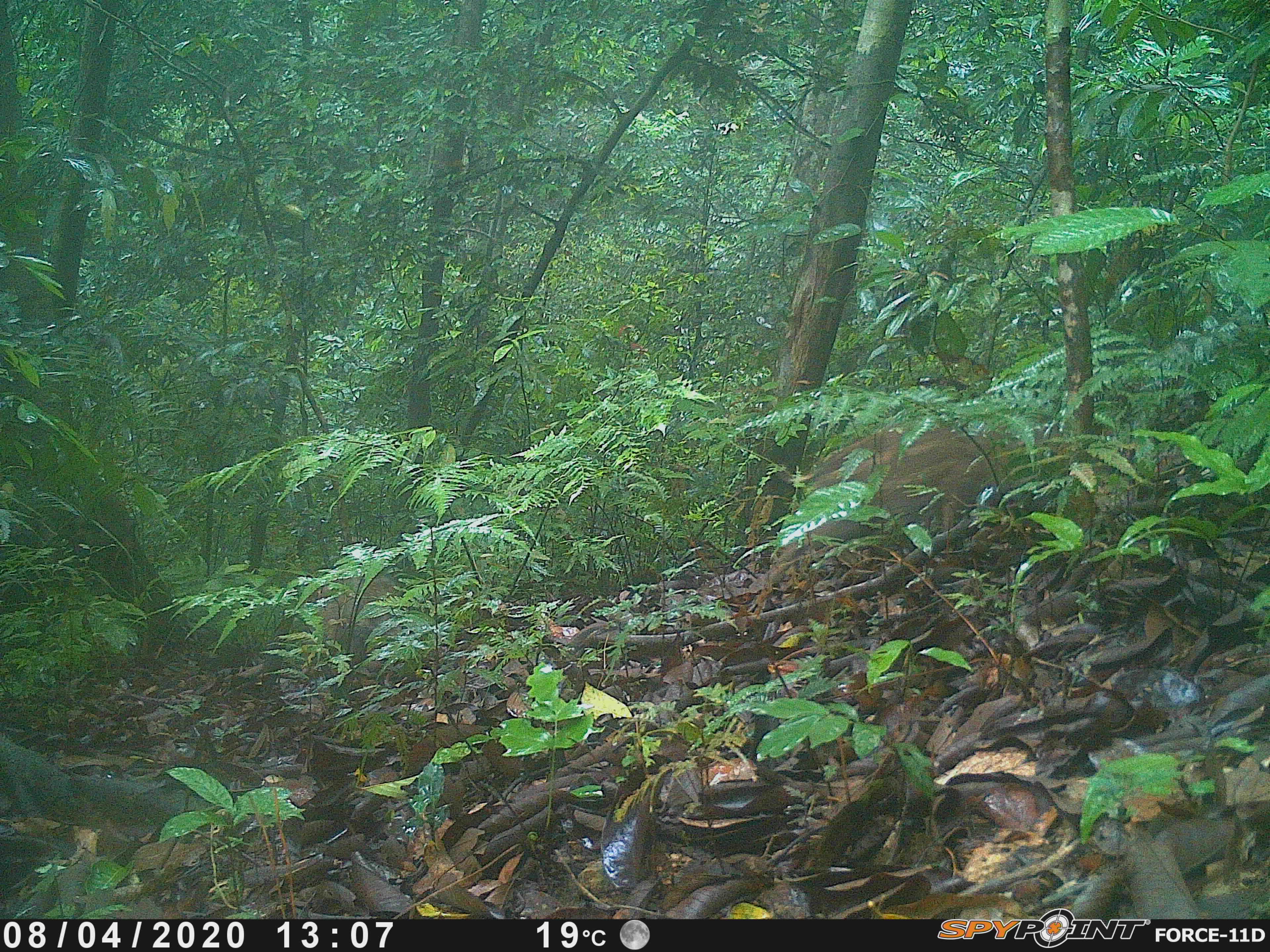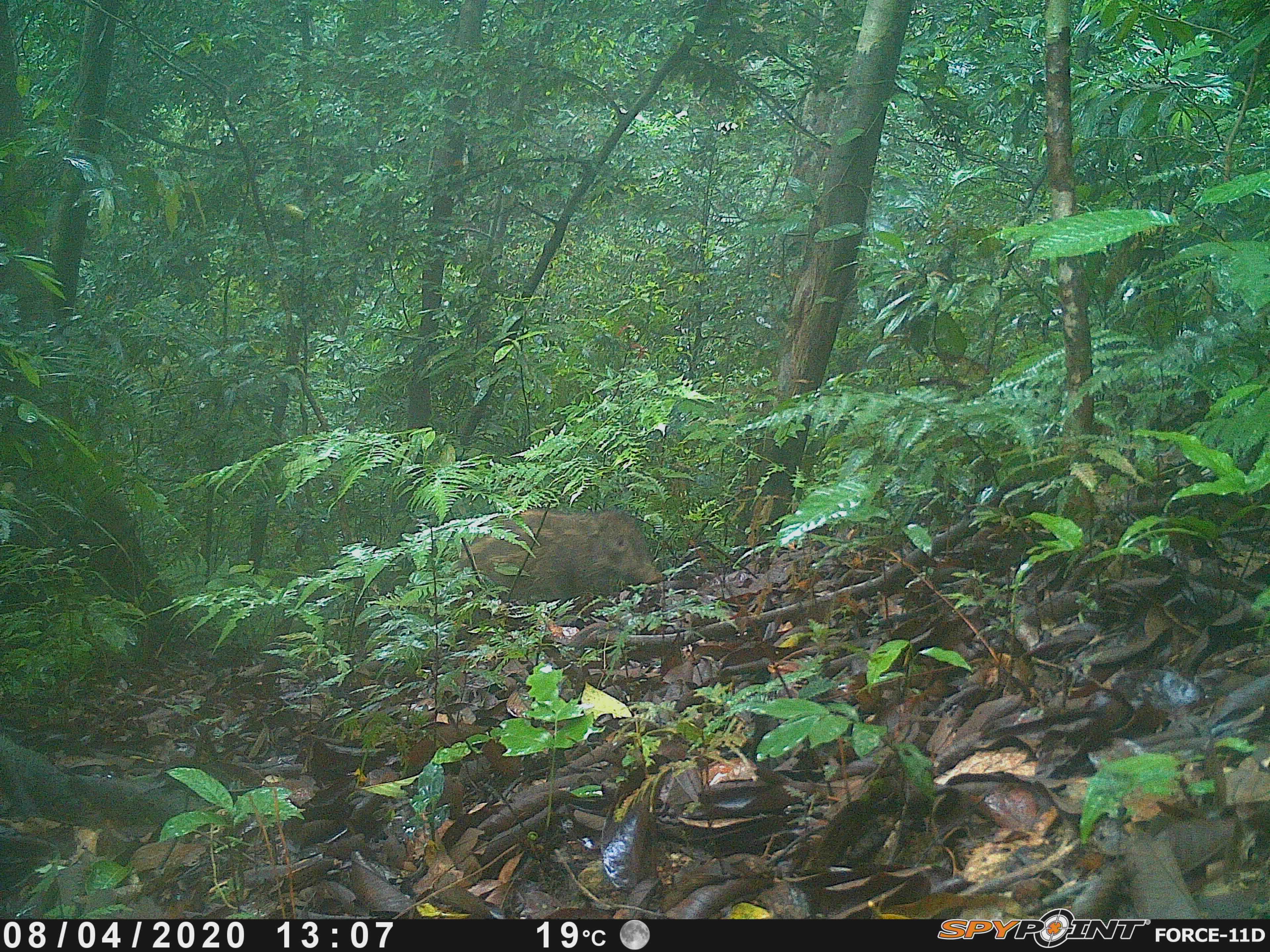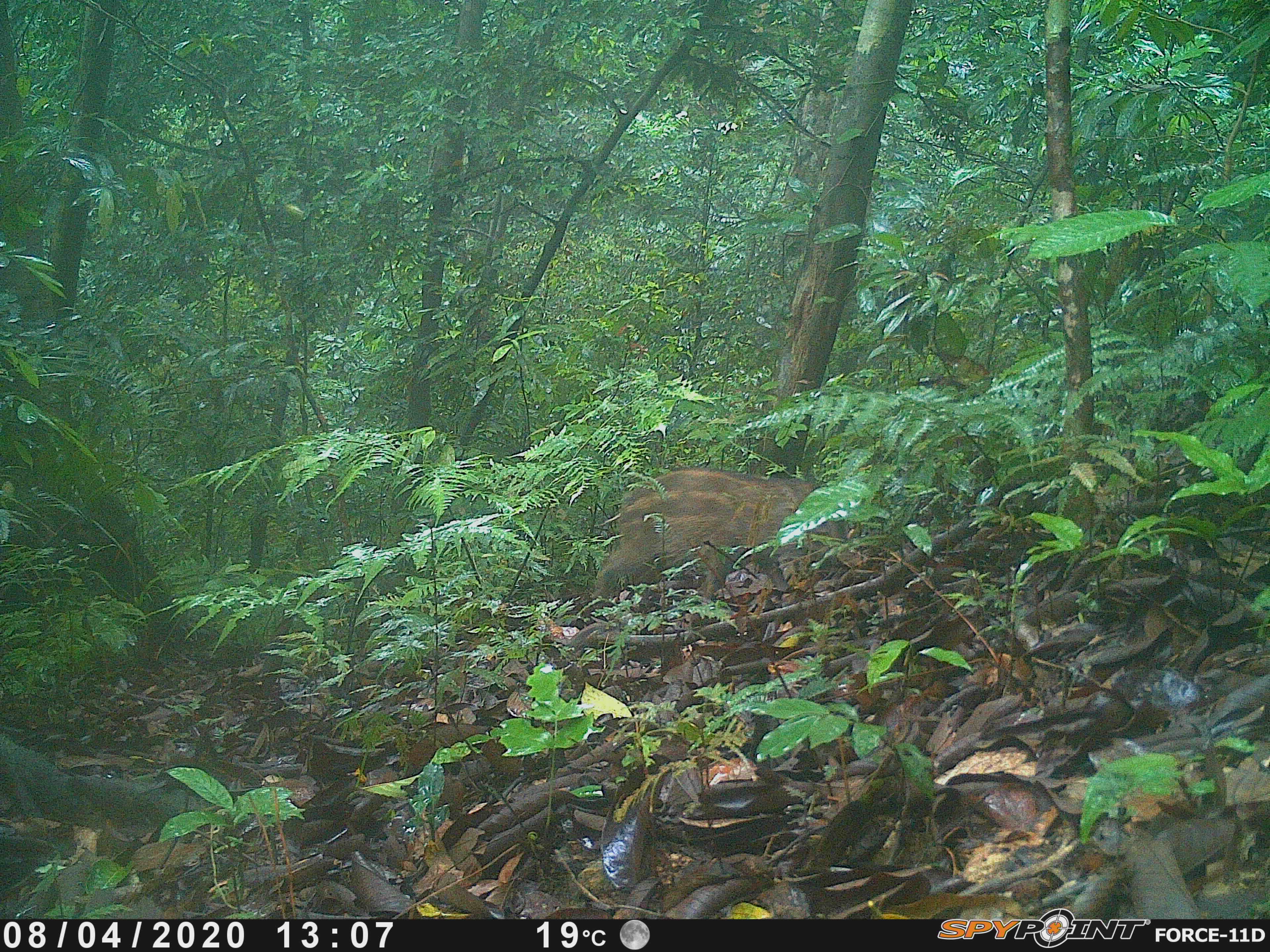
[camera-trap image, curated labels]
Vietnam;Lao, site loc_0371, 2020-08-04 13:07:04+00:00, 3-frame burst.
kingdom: Animalia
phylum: Chordata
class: Mammalia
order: Artiodactyla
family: Suidae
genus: Sus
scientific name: Sus scrofa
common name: eurasian wild pig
Eurasian wild pig (Sus scrofa). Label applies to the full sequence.